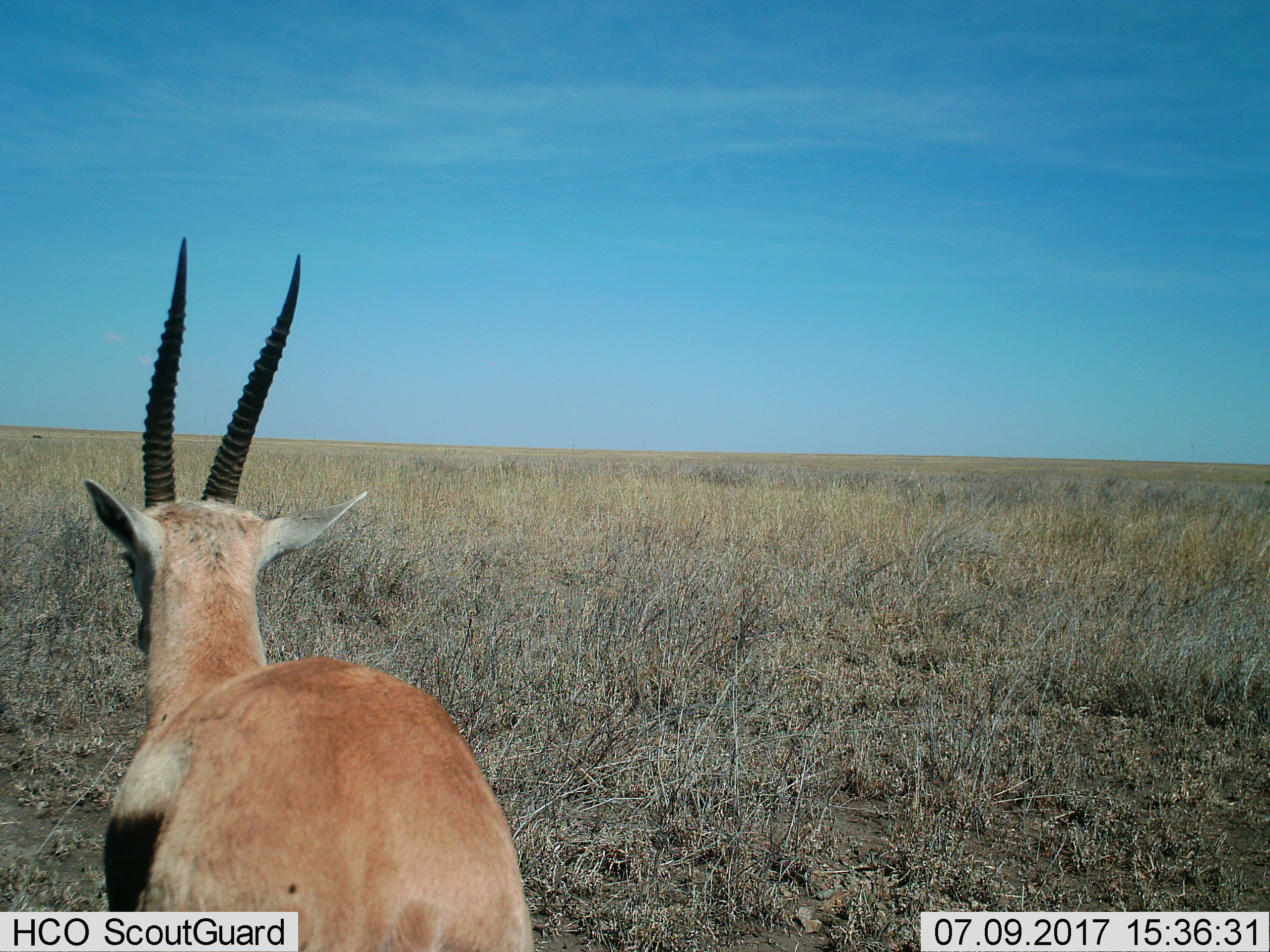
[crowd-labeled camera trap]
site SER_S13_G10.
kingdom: Animalia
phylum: Chordata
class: Mammalia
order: Artiodactyla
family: Bovidae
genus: Eudorcas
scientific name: Eudorcas thomsonii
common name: thomson's gazelle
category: gazellethomsons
Gazellethomsons (thomson's gazelle) (Eudorcas thomsonii), count 1. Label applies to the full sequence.